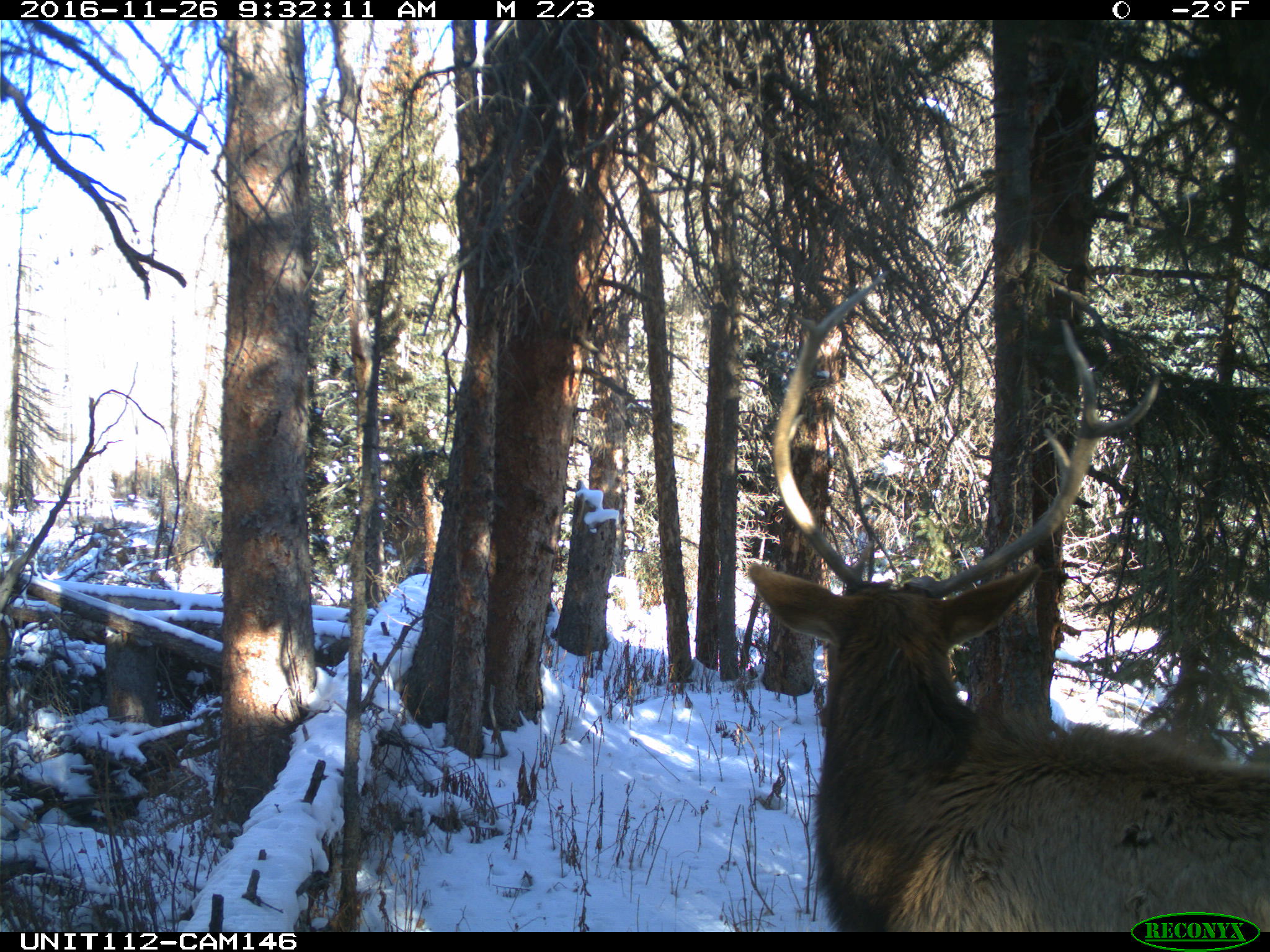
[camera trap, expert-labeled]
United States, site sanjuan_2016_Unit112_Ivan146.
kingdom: Animalia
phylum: Chordata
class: Mammalia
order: Artiodactyla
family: Cervidae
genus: Cervus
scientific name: Cervus elaphus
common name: red deer